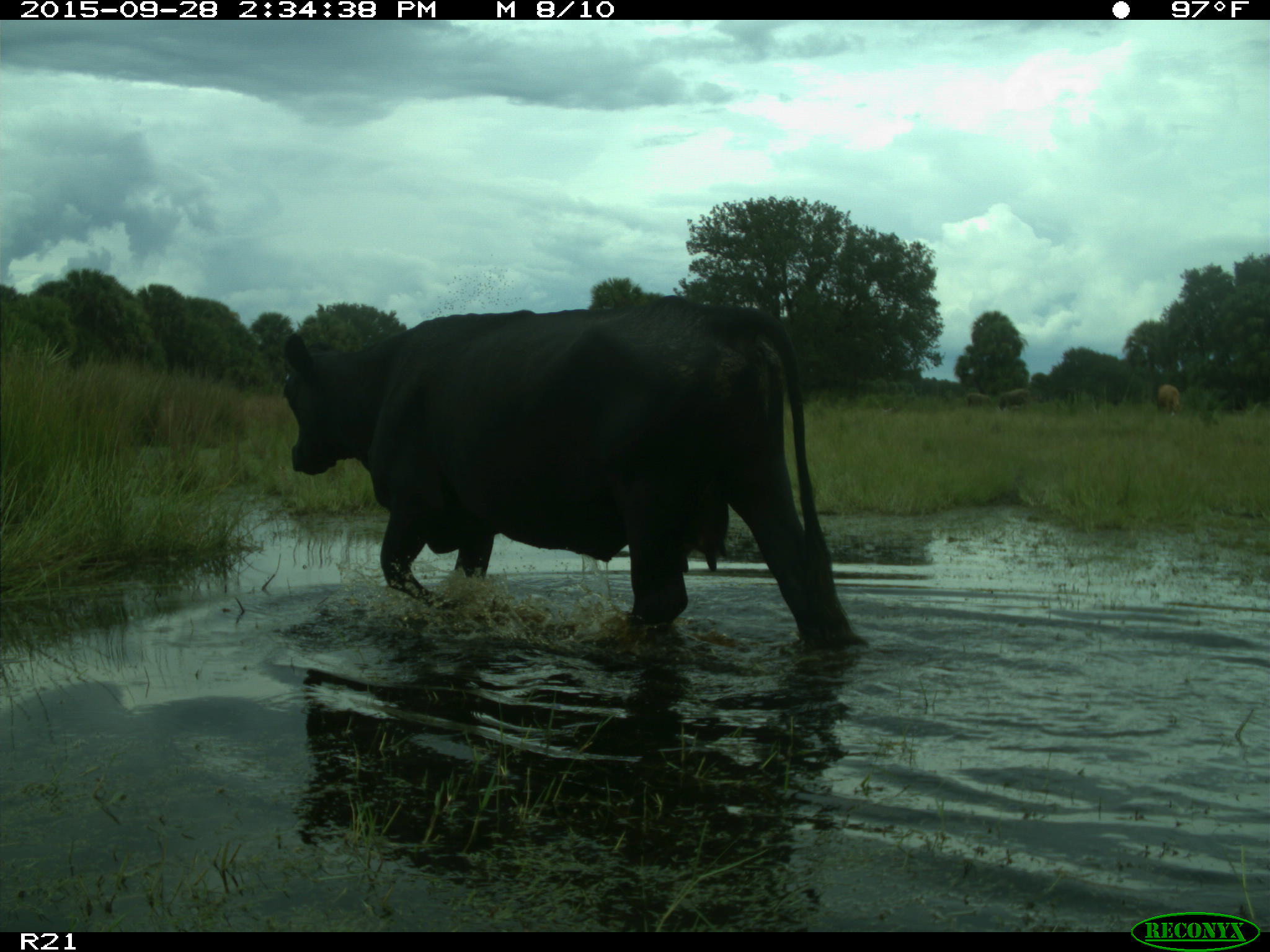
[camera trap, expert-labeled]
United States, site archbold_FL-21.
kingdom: Animalia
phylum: Chordata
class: Mammalia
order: Artiodactyla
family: Bovidae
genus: Bos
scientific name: Bos taurus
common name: domestic cow